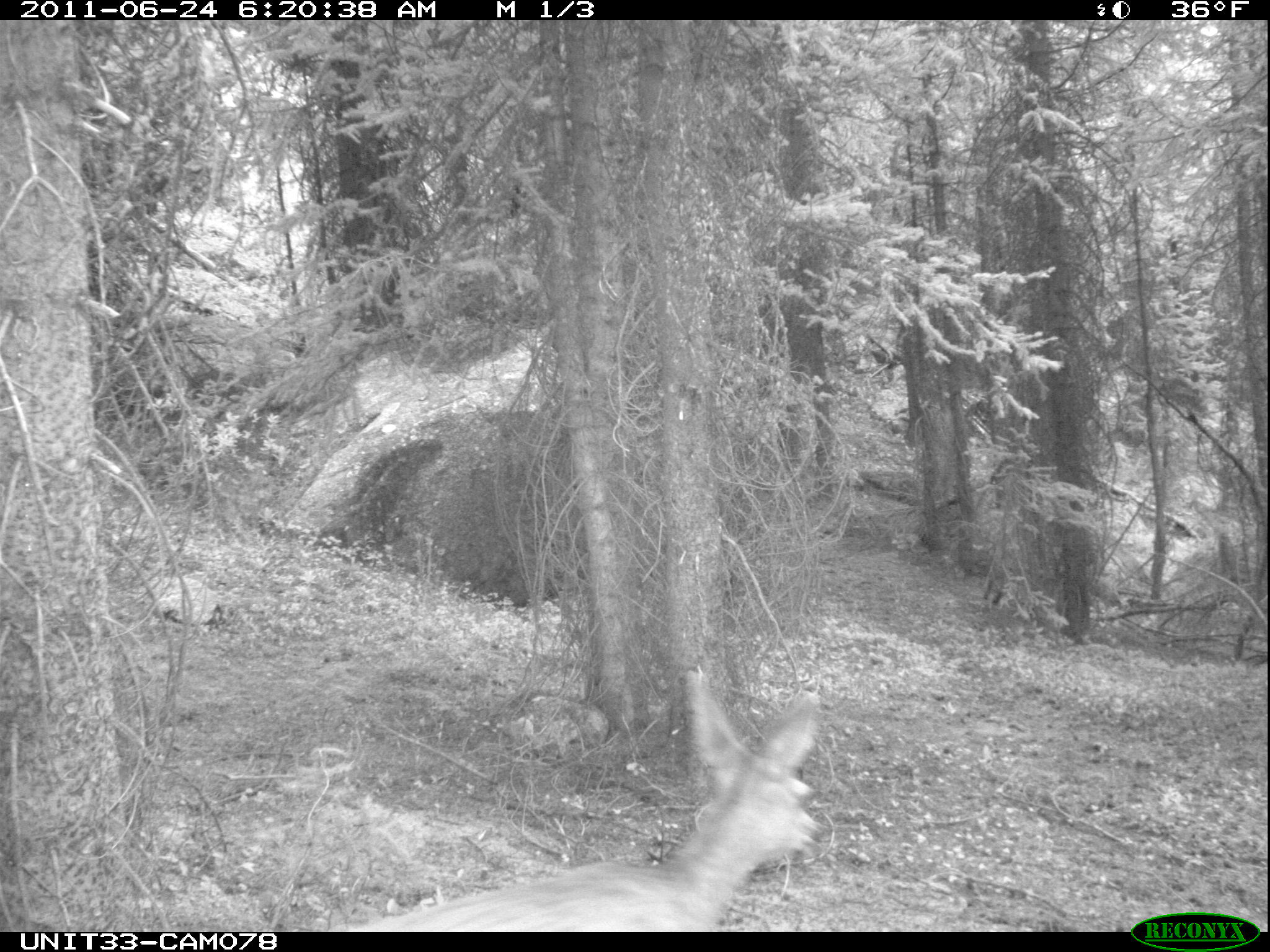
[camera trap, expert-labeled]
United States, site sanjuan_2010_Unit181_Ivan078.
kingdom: Animalia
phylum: Chordata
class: Mammalia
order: Artiodactyla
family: Cervidae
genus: Odocoileus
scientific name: Odocoileus hemionus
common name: mule deer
Odocoileus hemionus (mule deer).